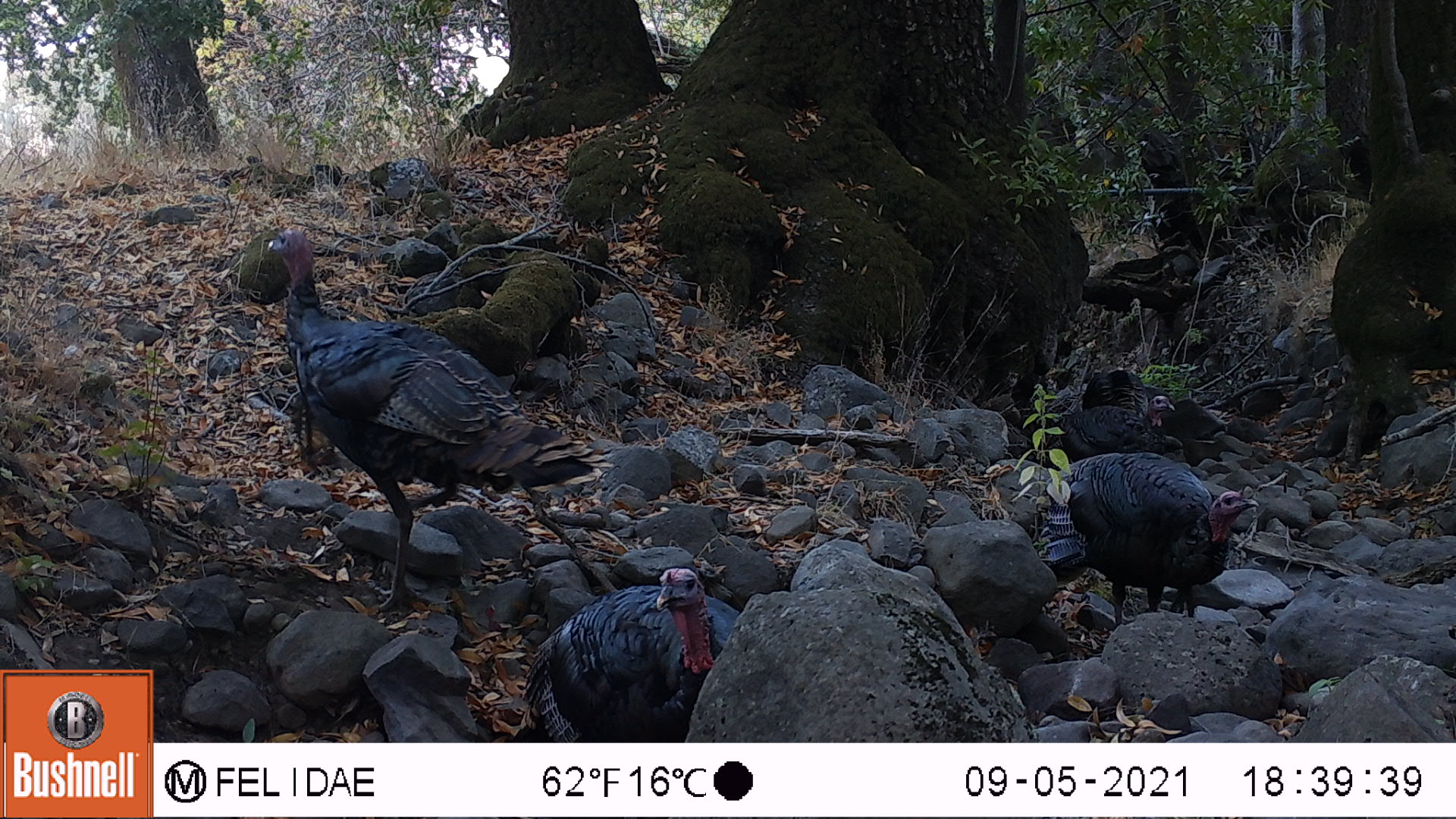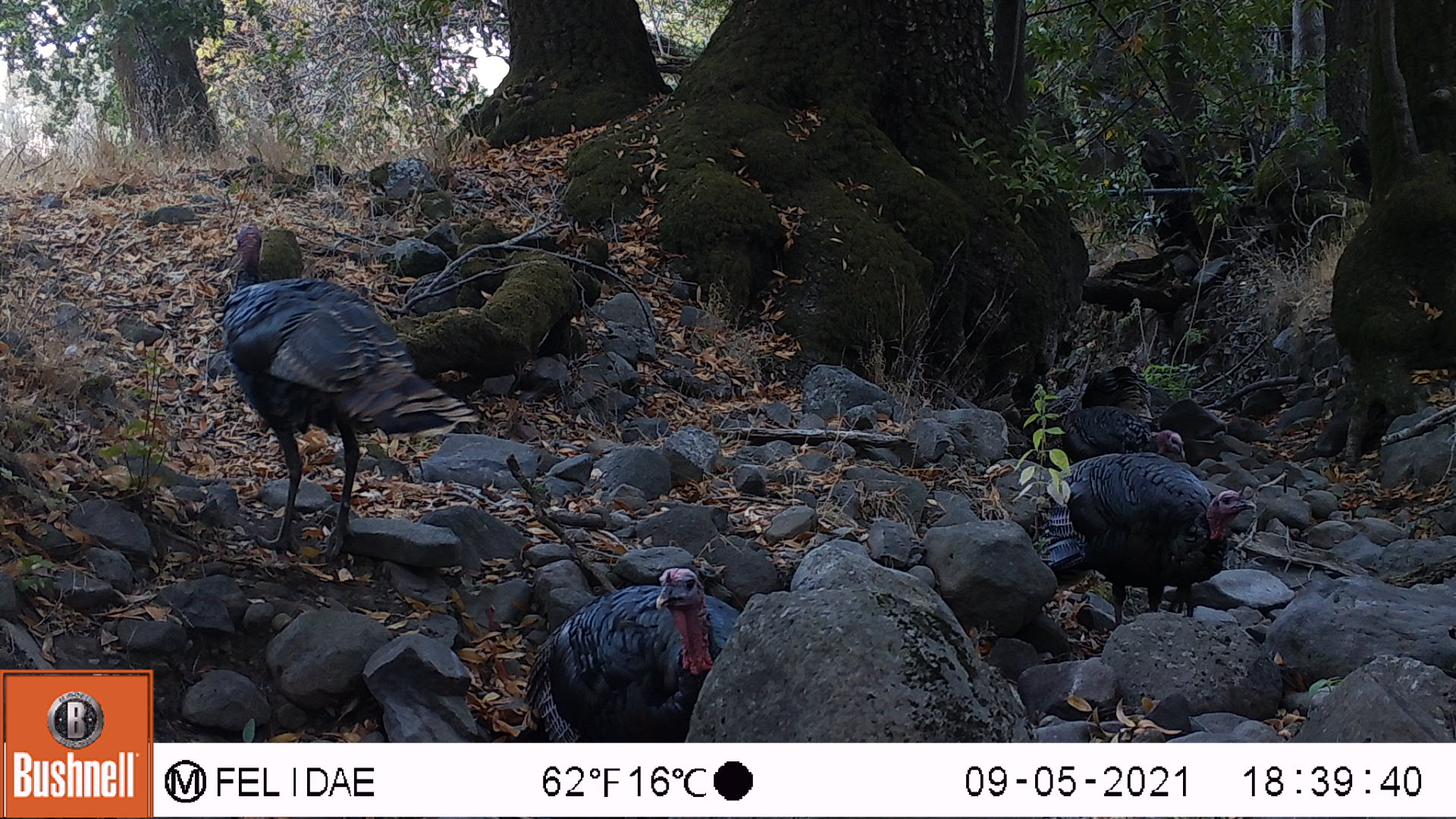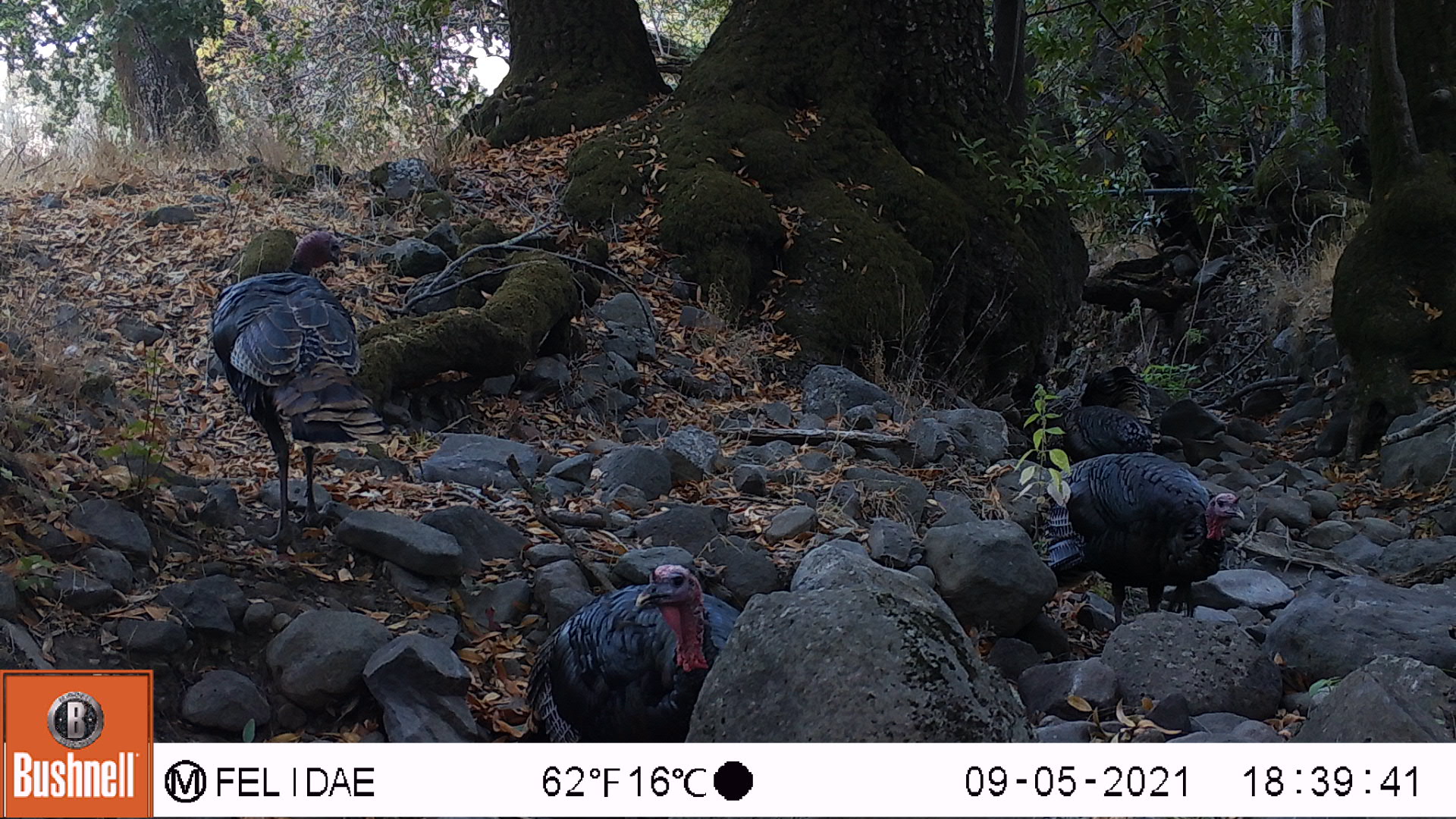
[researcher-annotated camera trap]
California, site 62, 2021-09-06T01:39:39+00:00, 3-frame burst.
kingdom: Animalia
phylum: Chordata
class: Aves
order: Galliformes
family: Phasianidae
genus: Meleagris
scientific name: Meleagris gallopavo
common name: turkey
Turkey (Meleagris gallopavo).